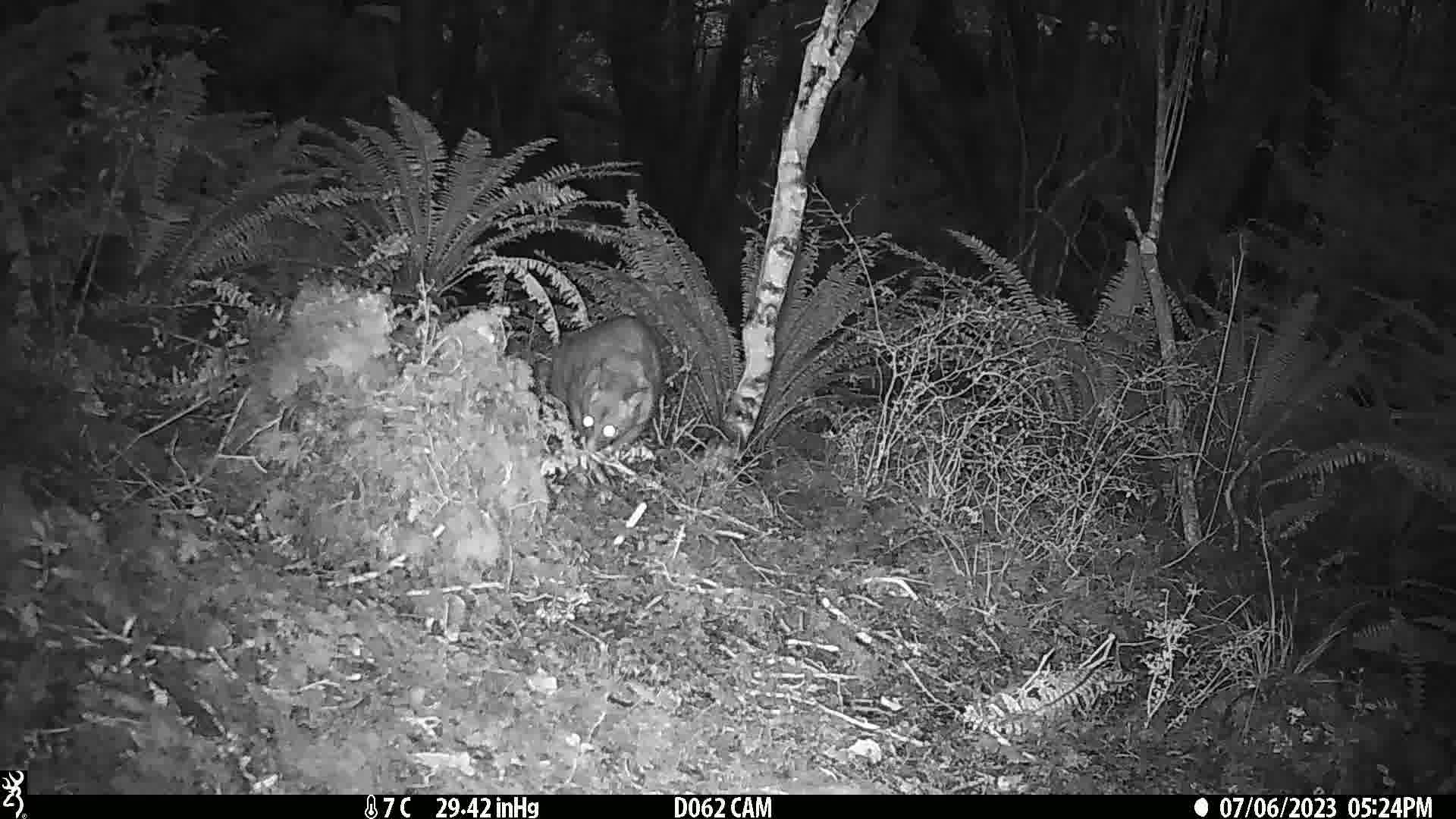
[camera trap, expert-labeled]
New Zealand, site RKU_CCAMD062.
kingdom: Animalia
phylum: Chordata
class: Mammalia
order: Diprotodontia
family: Phalangeridae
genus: Trichosurus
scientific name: Trichosurus vulpecula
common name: common brushtail possum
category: possum